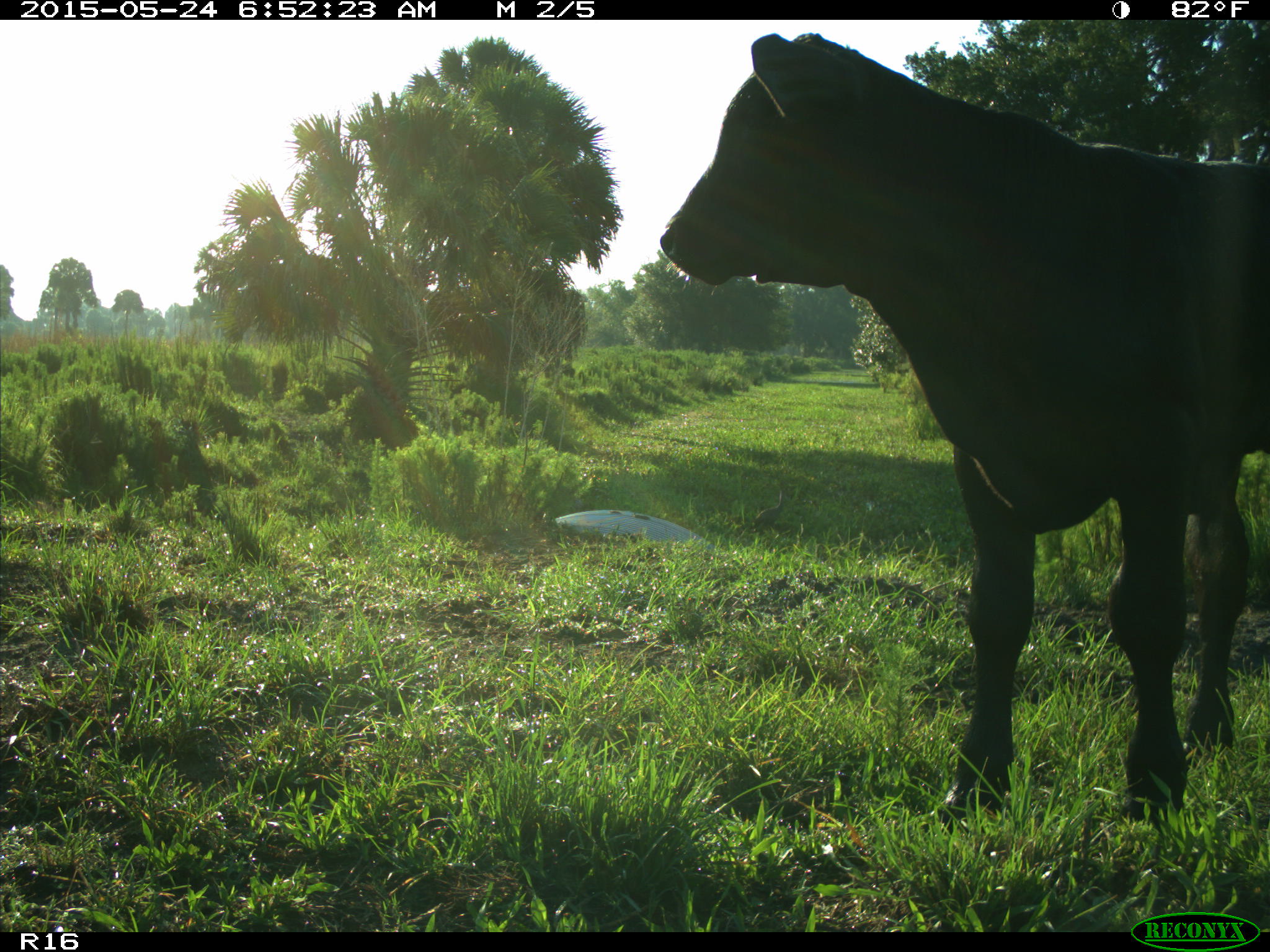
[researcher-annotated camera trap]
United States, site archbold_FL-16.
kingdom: Animalia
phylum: Chordata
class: Mammalia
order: Artiodactyla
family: Bovidae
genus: Bos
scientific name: Bos taurus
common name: domestic cow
Bos taurus (domestic cow).